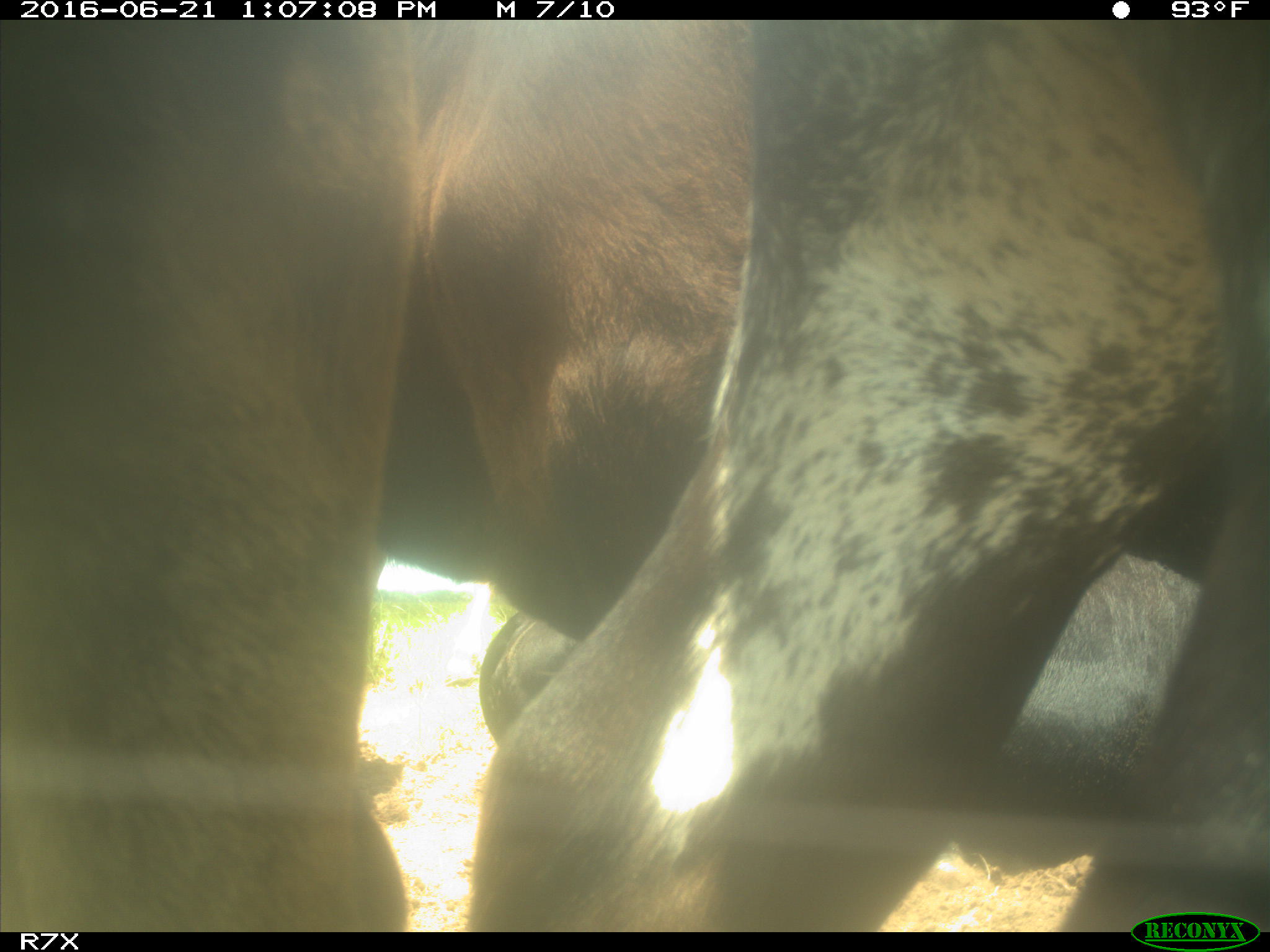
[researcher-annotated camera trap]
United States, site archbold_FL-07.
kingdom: Animalia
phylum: Chordata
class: Mammalia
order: Artiodactyla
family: Bovidae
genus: Bos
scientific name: Bos taurus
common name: domestic cow